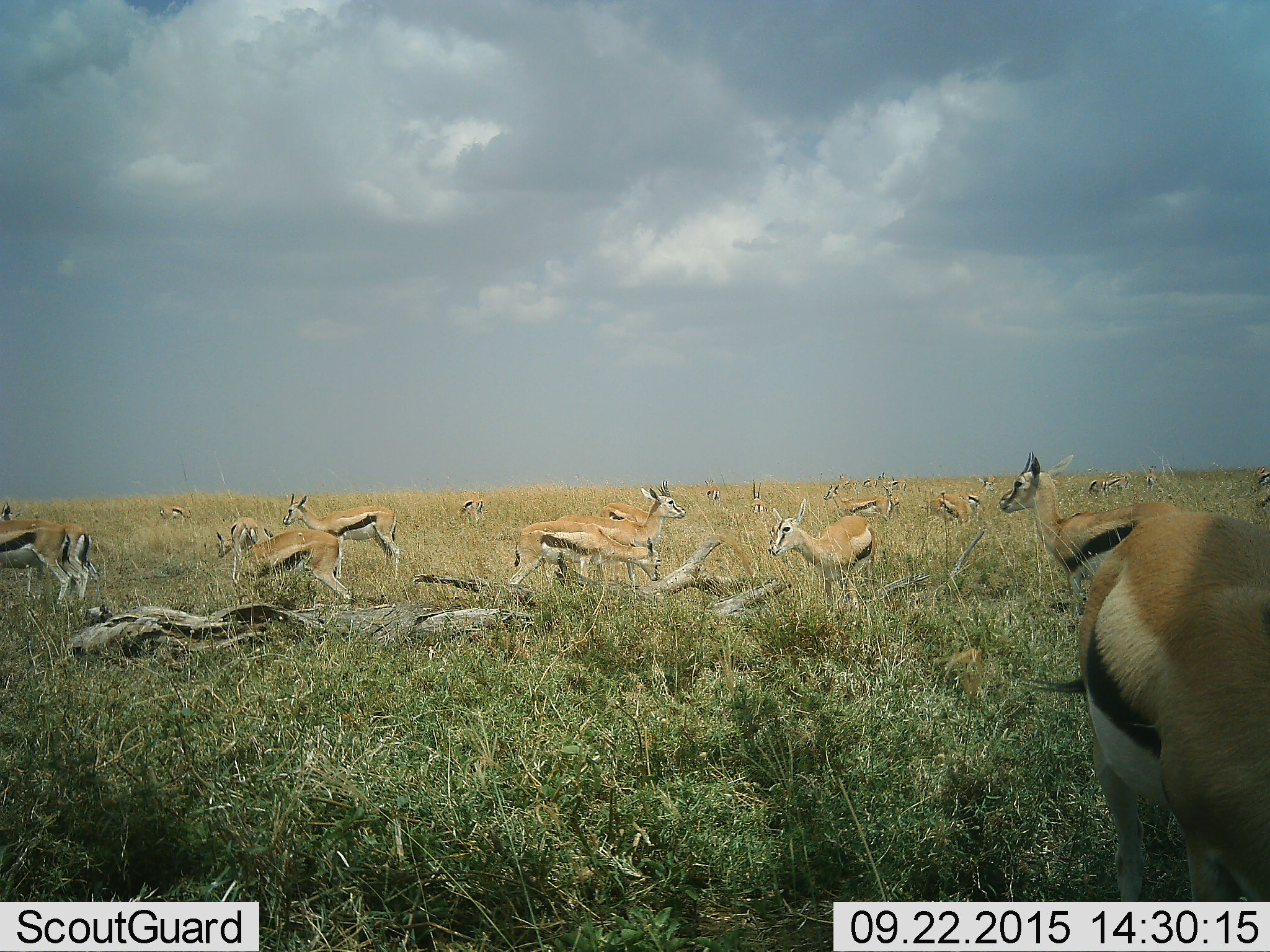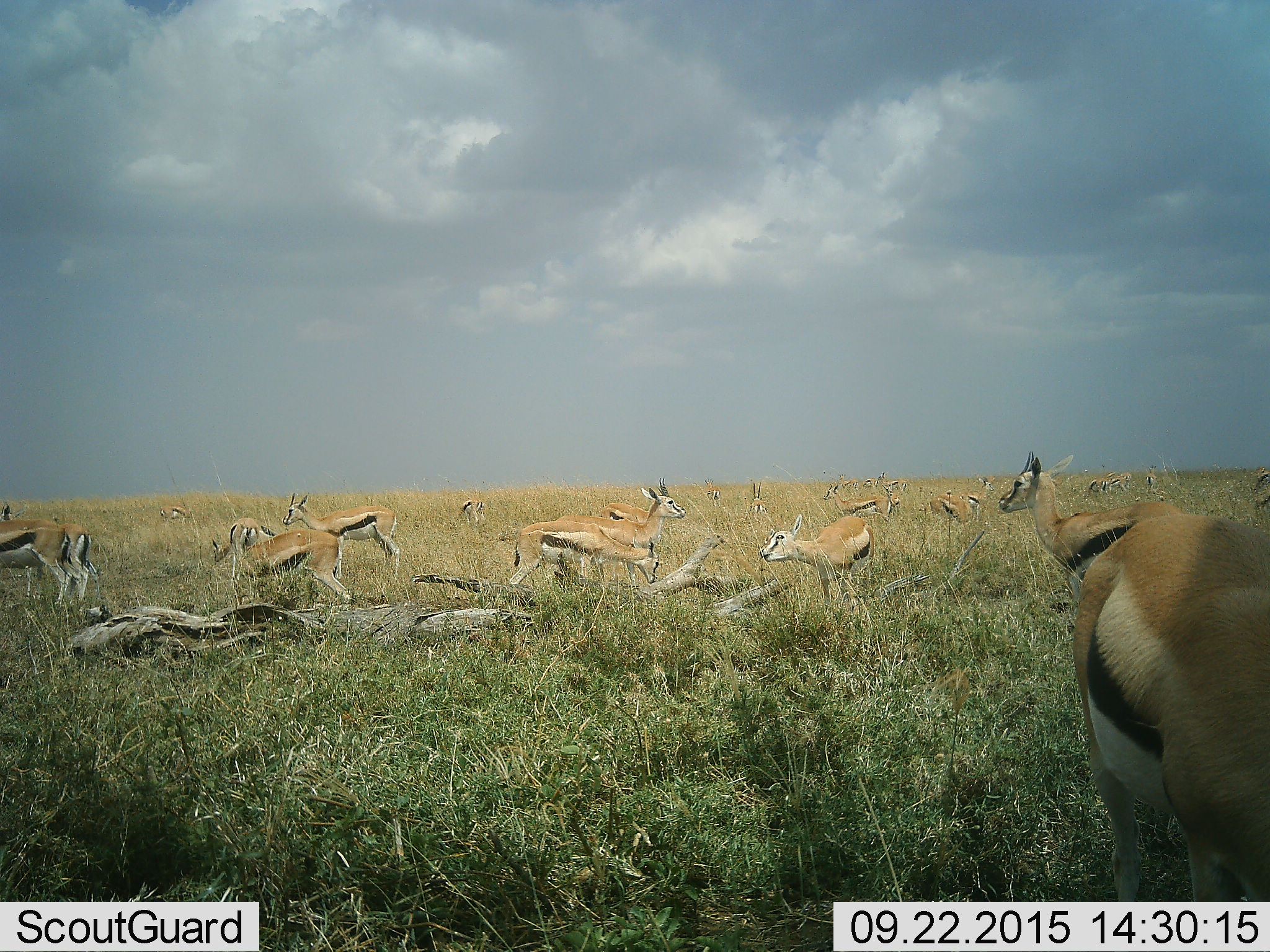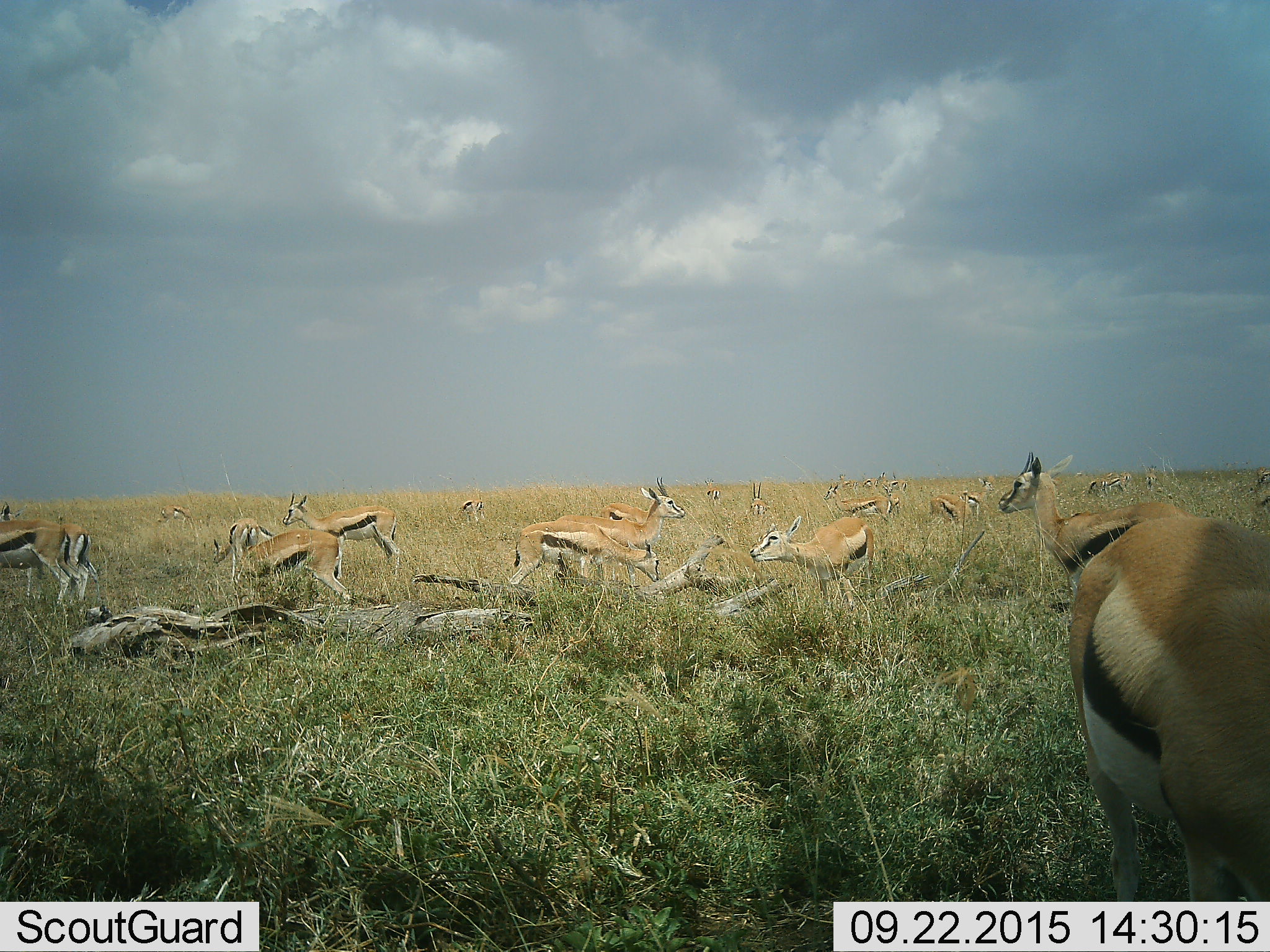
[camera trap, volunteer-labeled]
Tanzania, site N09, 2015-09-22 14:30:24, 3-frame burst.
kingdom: Animalia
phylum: Chordata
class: Mammalia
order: Artiodactyla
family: Bovidae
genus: Eudorcas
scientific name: Eudorcas thomsonii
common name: thomson's gazelle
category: gazellethomsons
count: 11-50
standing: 80%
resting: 10%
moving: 20%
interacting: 0%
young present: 10%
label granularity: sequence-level